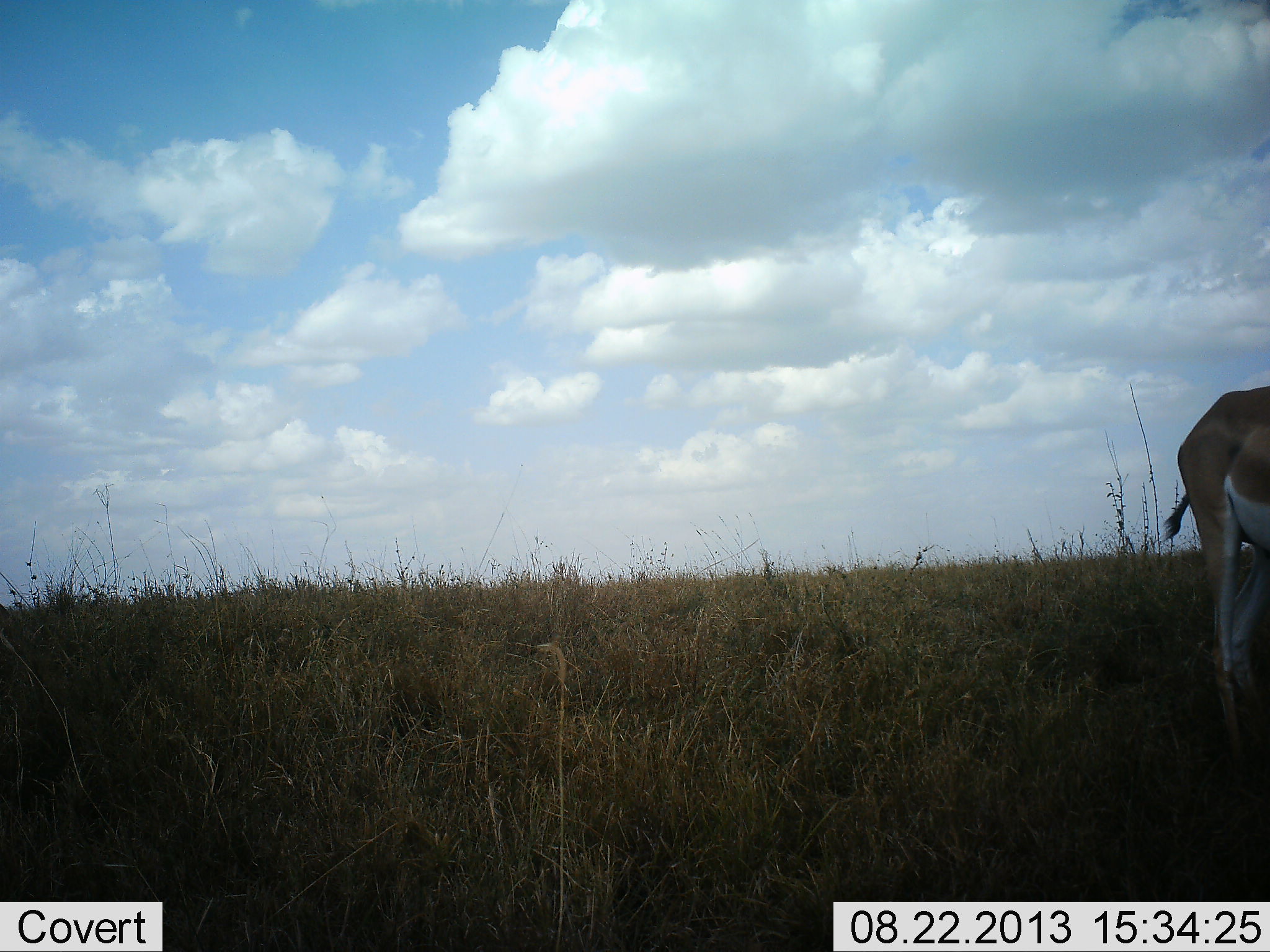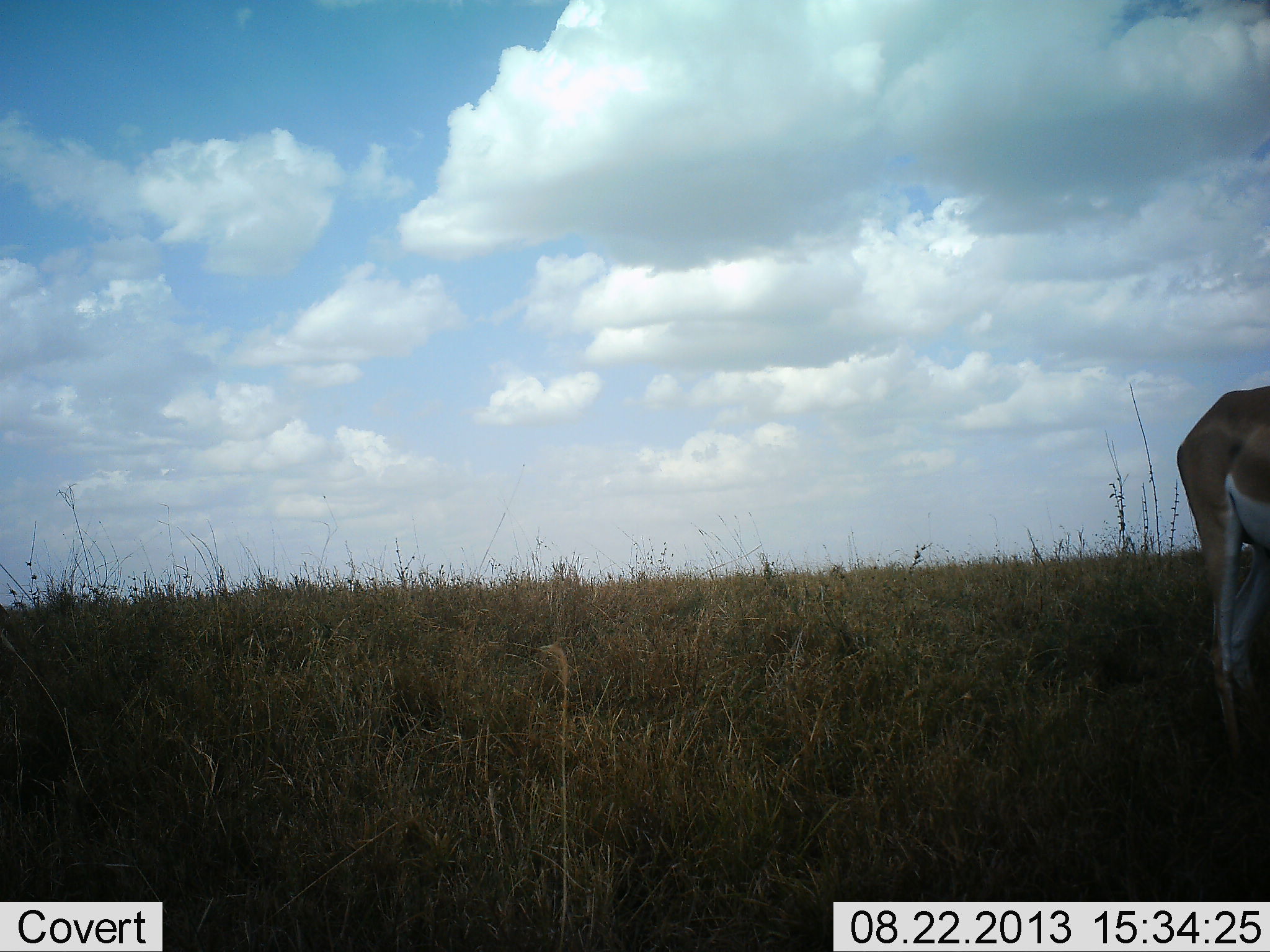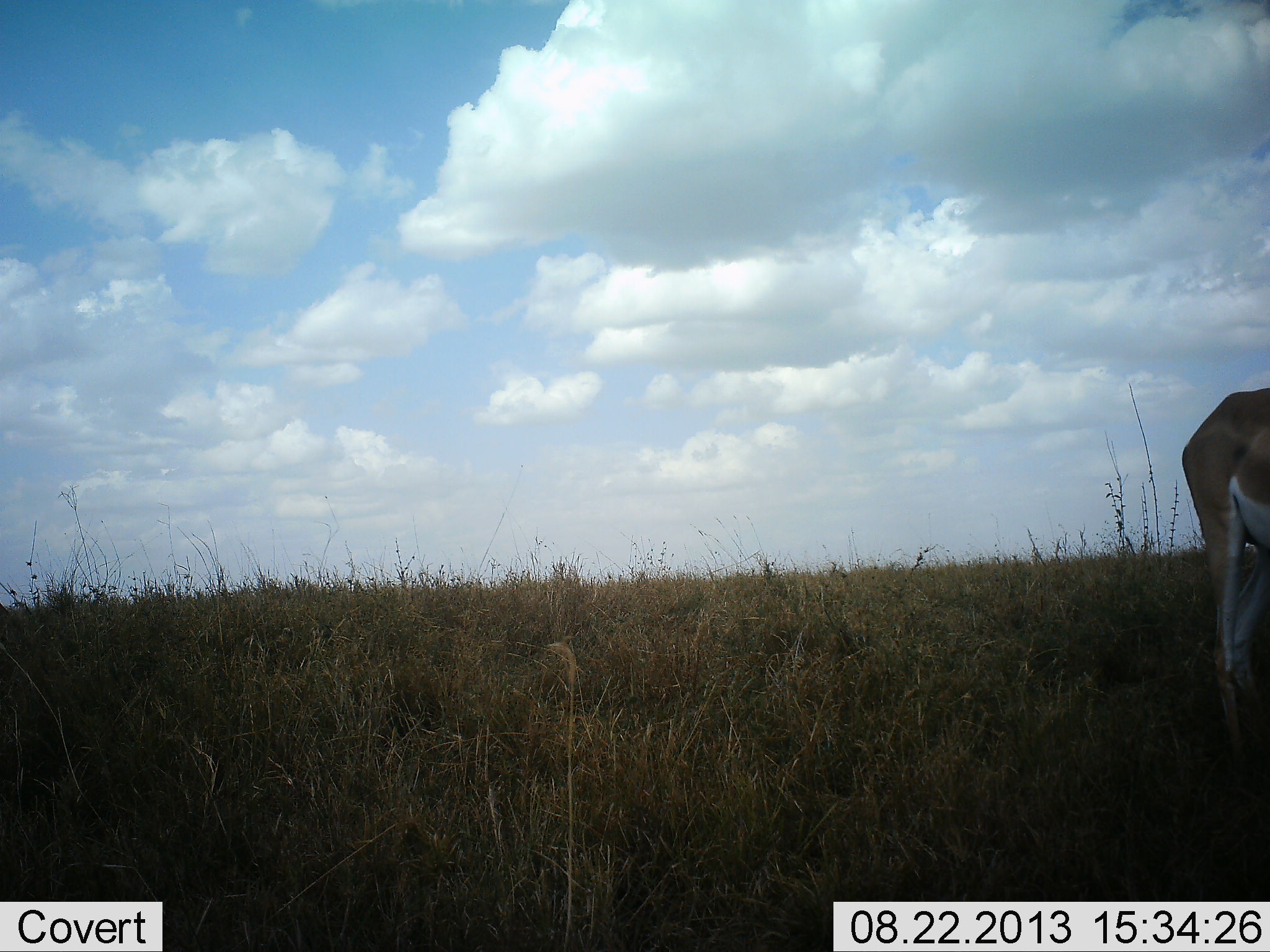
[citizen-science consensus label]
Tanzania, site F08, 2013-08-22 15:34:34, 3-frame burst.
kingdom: Animalia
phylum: Chordata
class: Mammalia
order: Artiodactyla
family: Bovidae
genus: Nanger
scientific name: Nanger granti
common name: grant's gazelle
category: gazellegrants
Gazellegrants (grant's gazelle) (Nanger granti), count 1. Behavior (volunteer vote fractions): standing 100%, resting 0%, moving 0%, interacting 0%. Young present (vote fraction): 0%. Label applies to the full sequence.